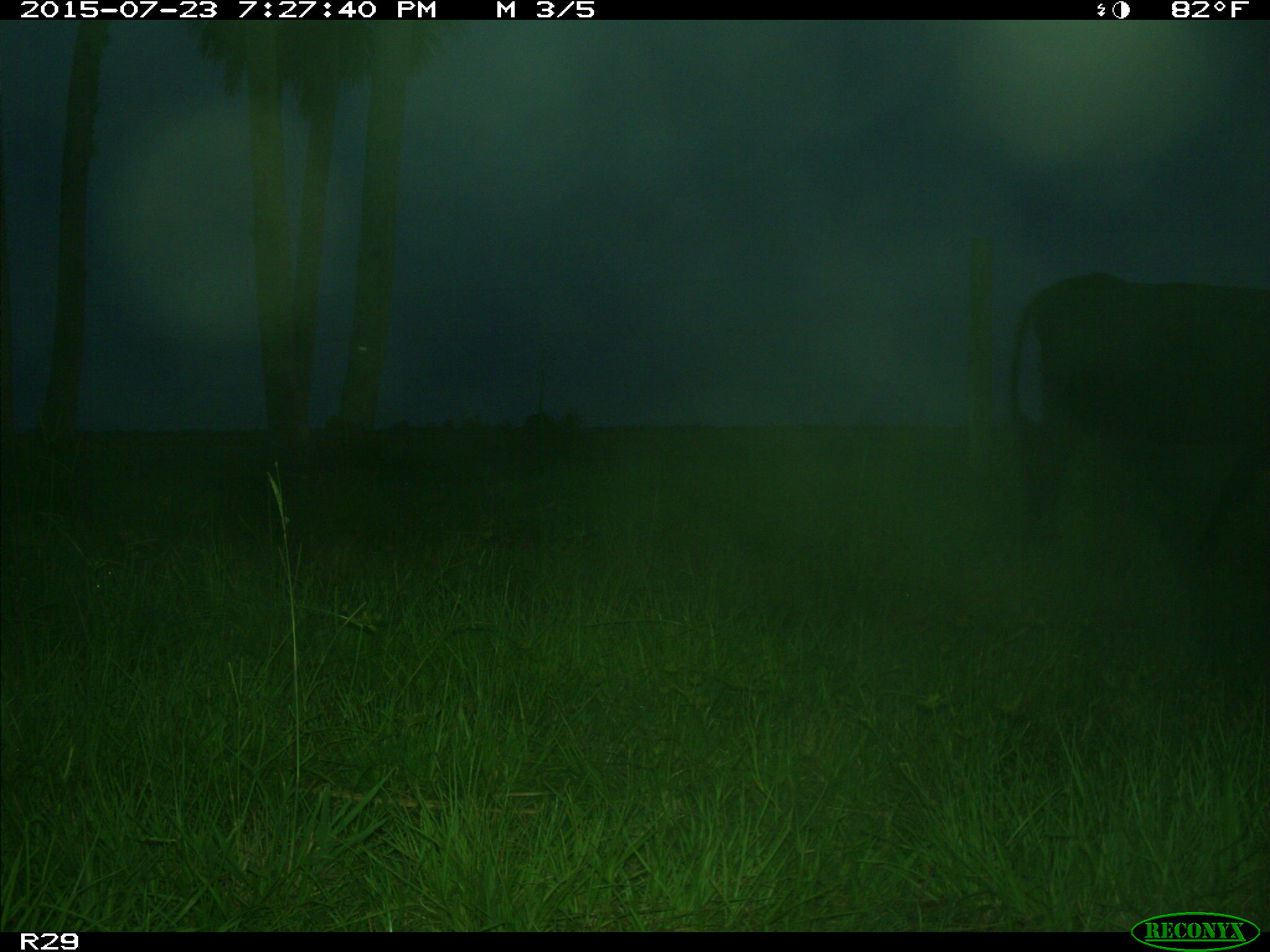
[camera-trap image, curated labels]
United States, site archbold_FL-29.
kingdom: Animalia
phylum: Chordata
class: Mammalia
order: Artiodactyla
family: Bovidae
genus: Bos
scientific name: Bos taurus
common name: domestic cow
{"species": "Bos taurus (domestic cow)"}